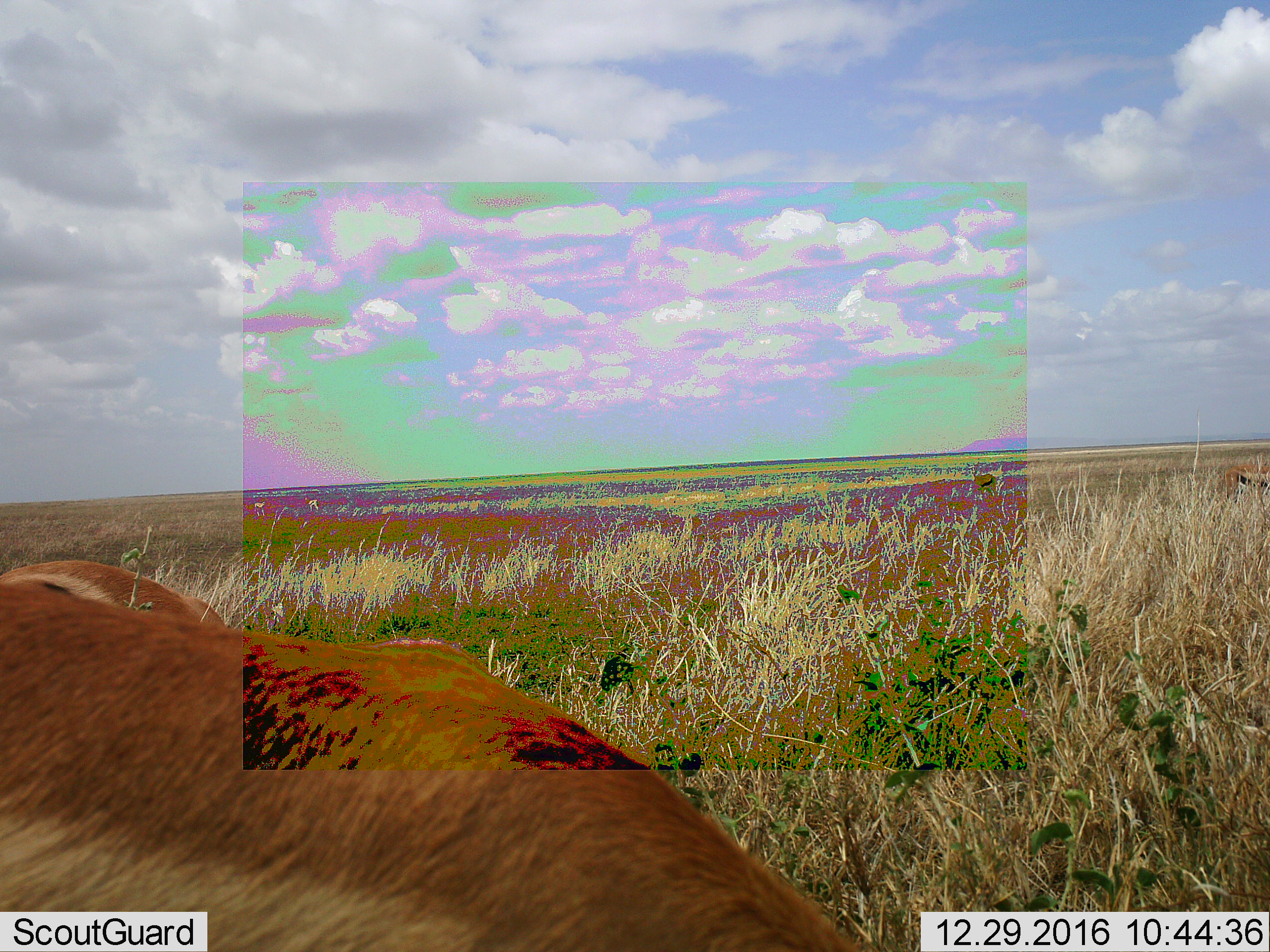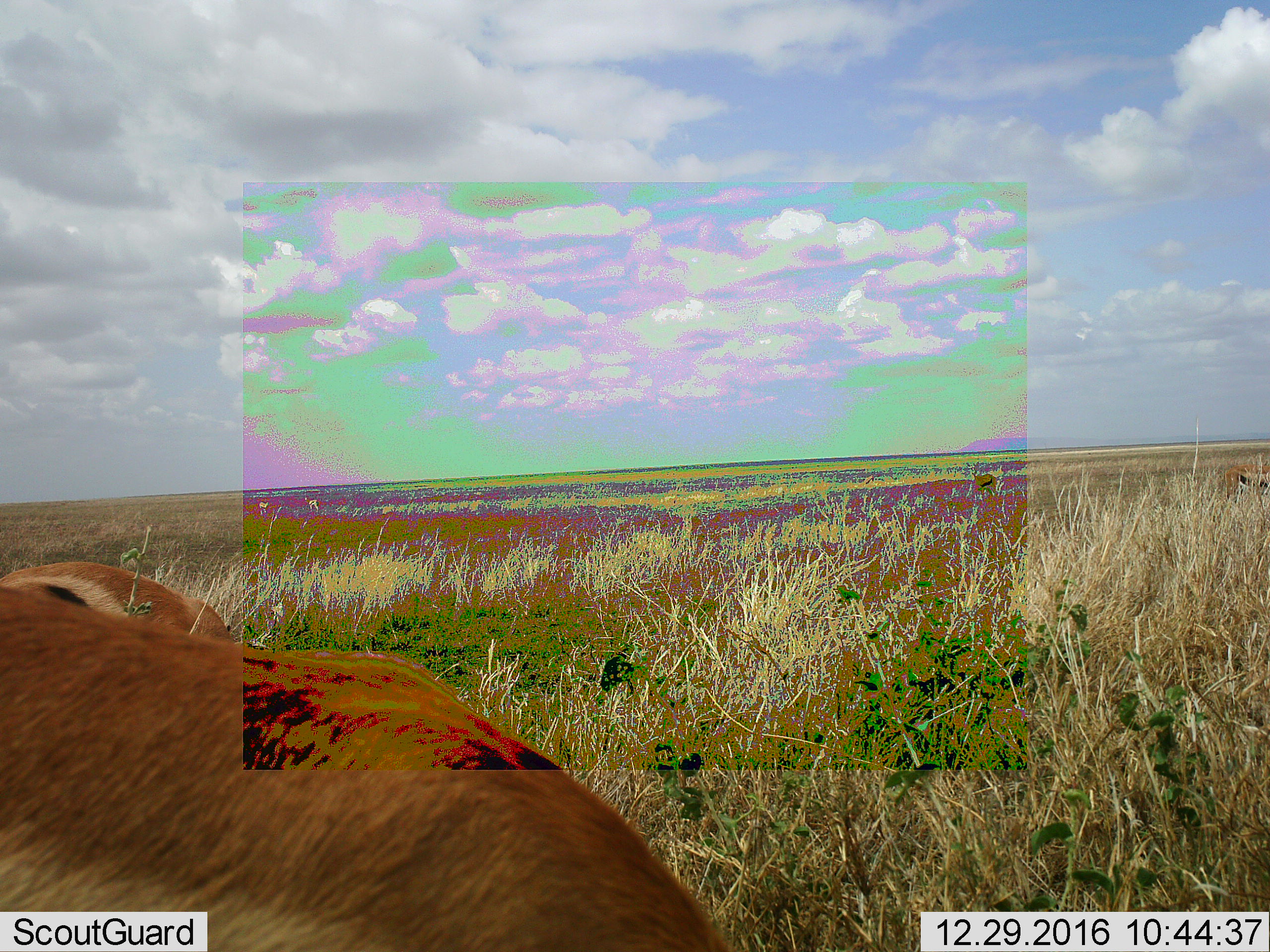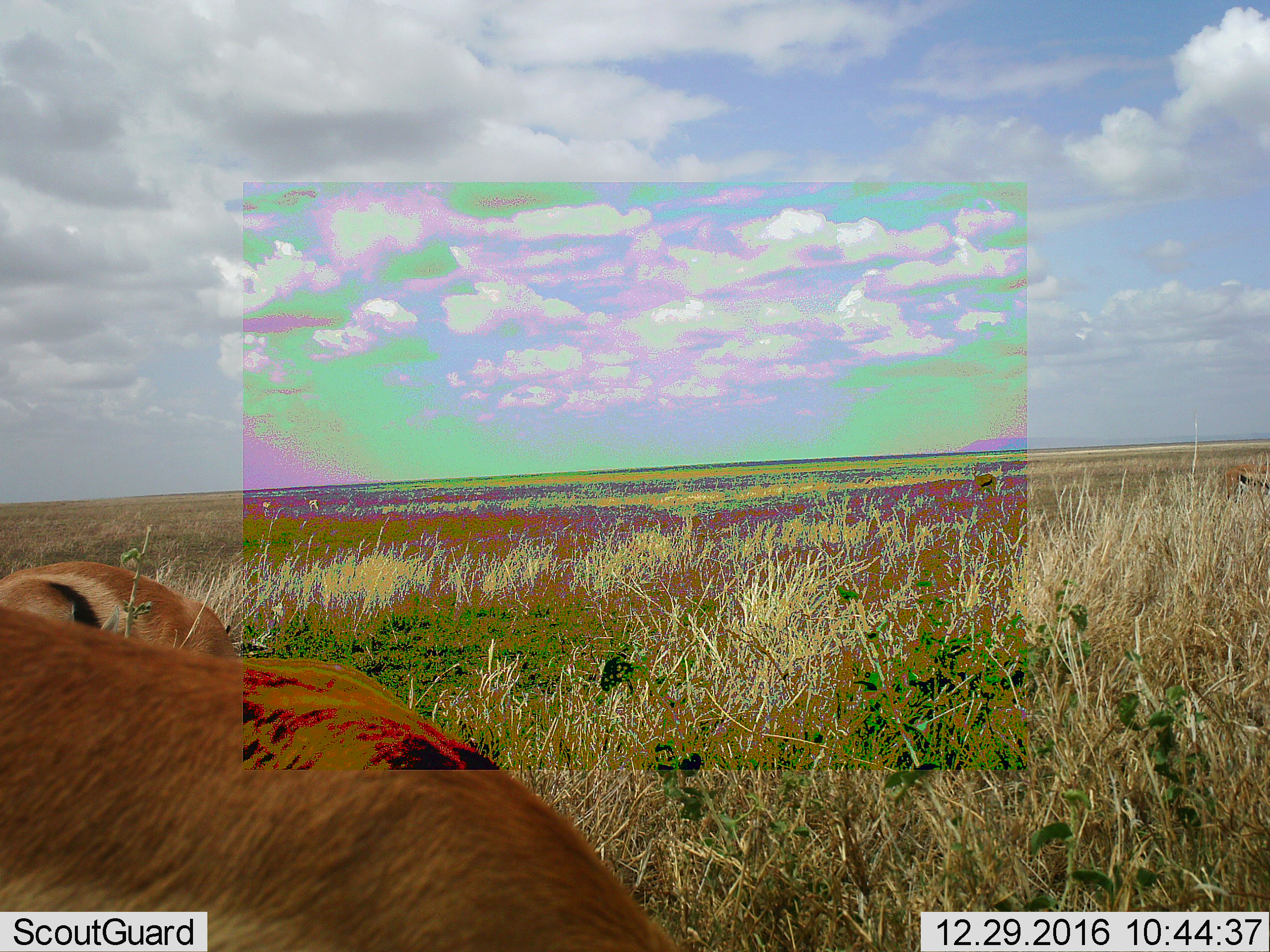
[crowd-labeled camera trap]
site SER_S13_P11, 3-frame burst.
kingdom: Animalia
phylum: Chordata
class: Mammalia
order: Artiodactyla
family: Bovidae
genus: Eudorcas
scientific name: Eudorcas thomsonii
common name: thomson's gazelle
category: gazellethomsons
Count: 2.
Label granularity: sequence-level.